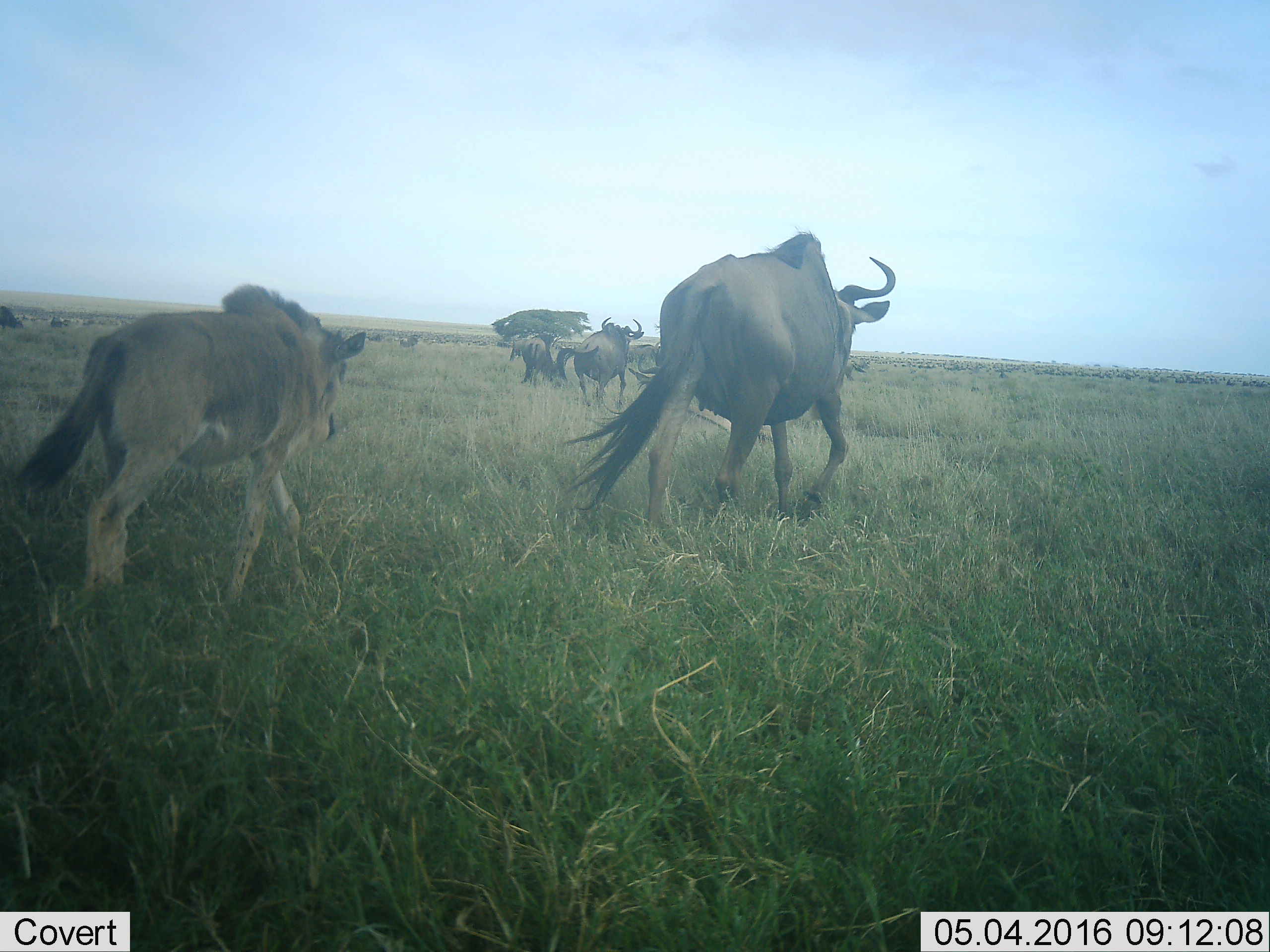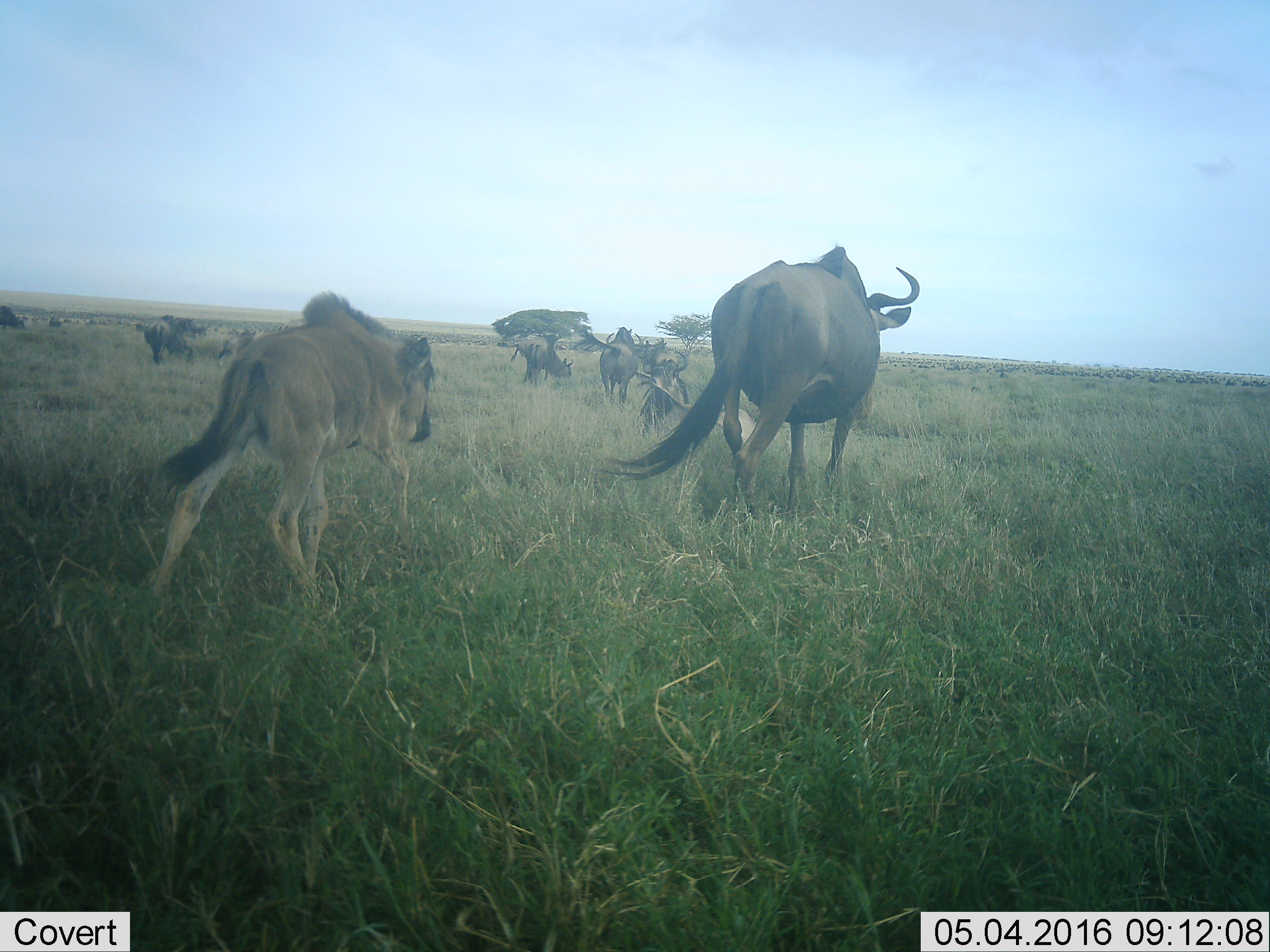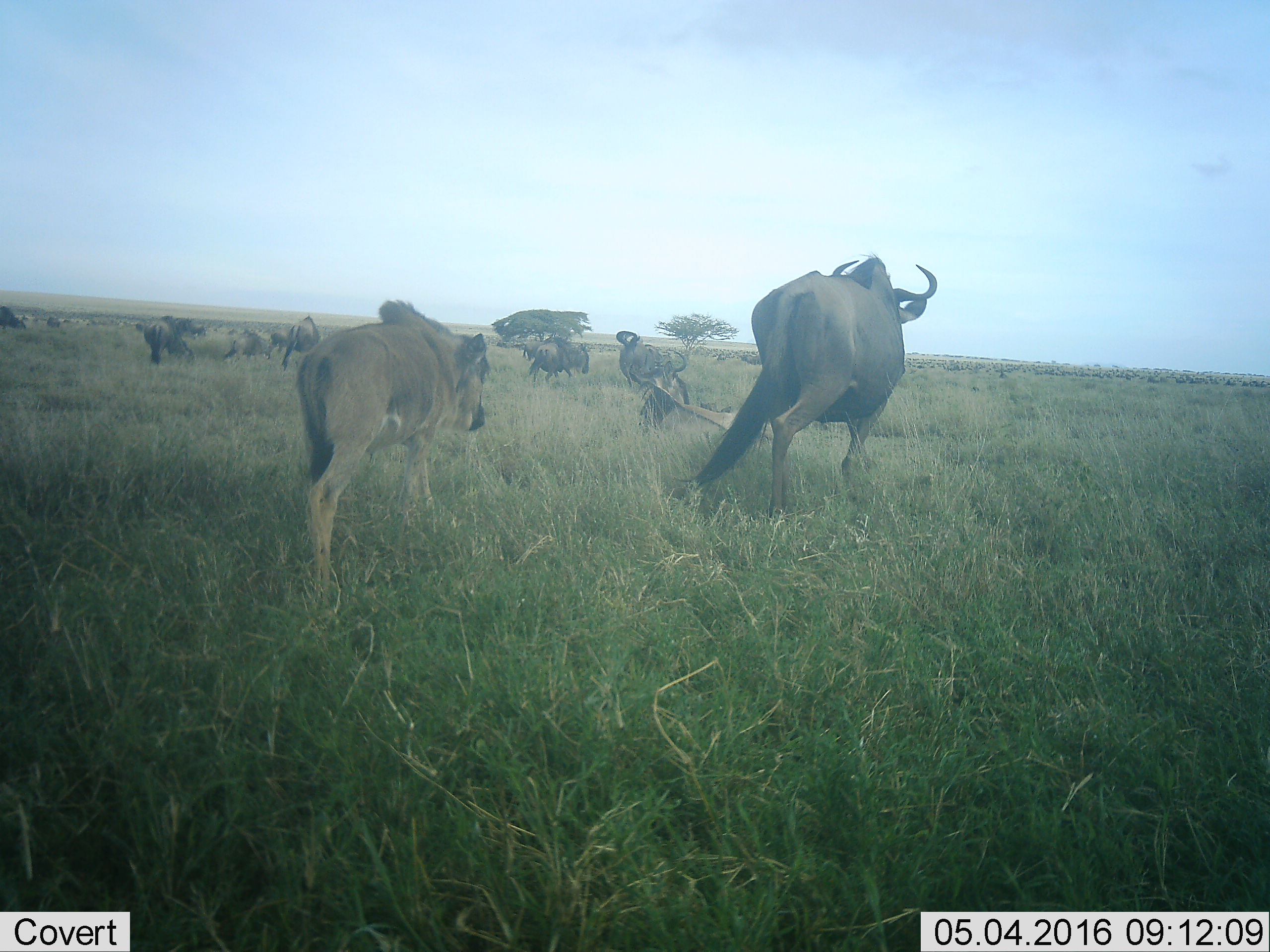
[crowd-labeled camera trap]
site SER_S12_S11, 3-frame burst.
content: unidentified animal